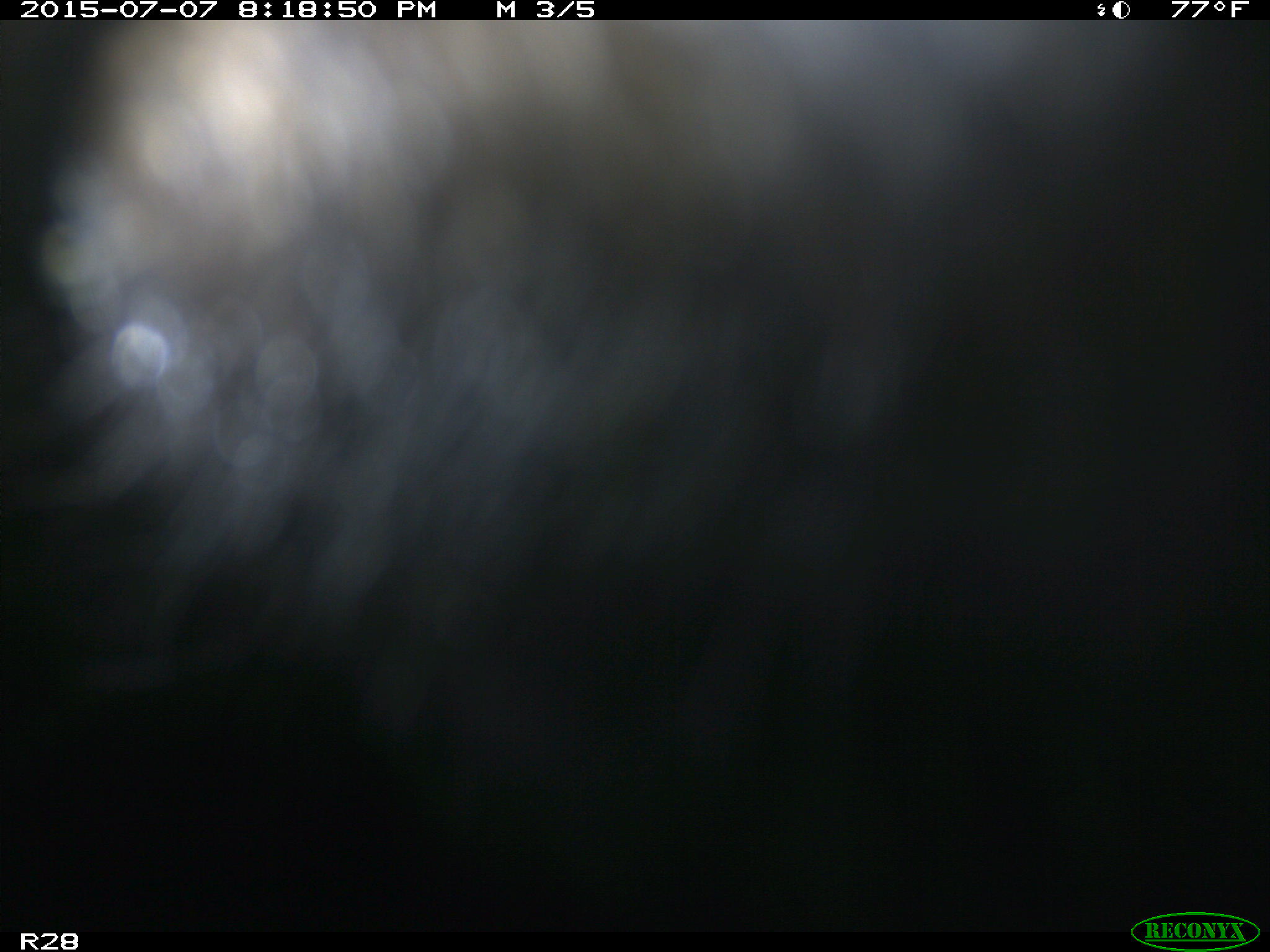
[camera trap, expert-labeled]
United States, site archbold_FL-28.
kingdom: Animalia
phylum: Chordata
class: Mammalia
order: Artiodactyla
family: Bovidae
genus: Bos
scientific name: Bos taurus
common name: domestic cow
Bos taurus (domestic cow).